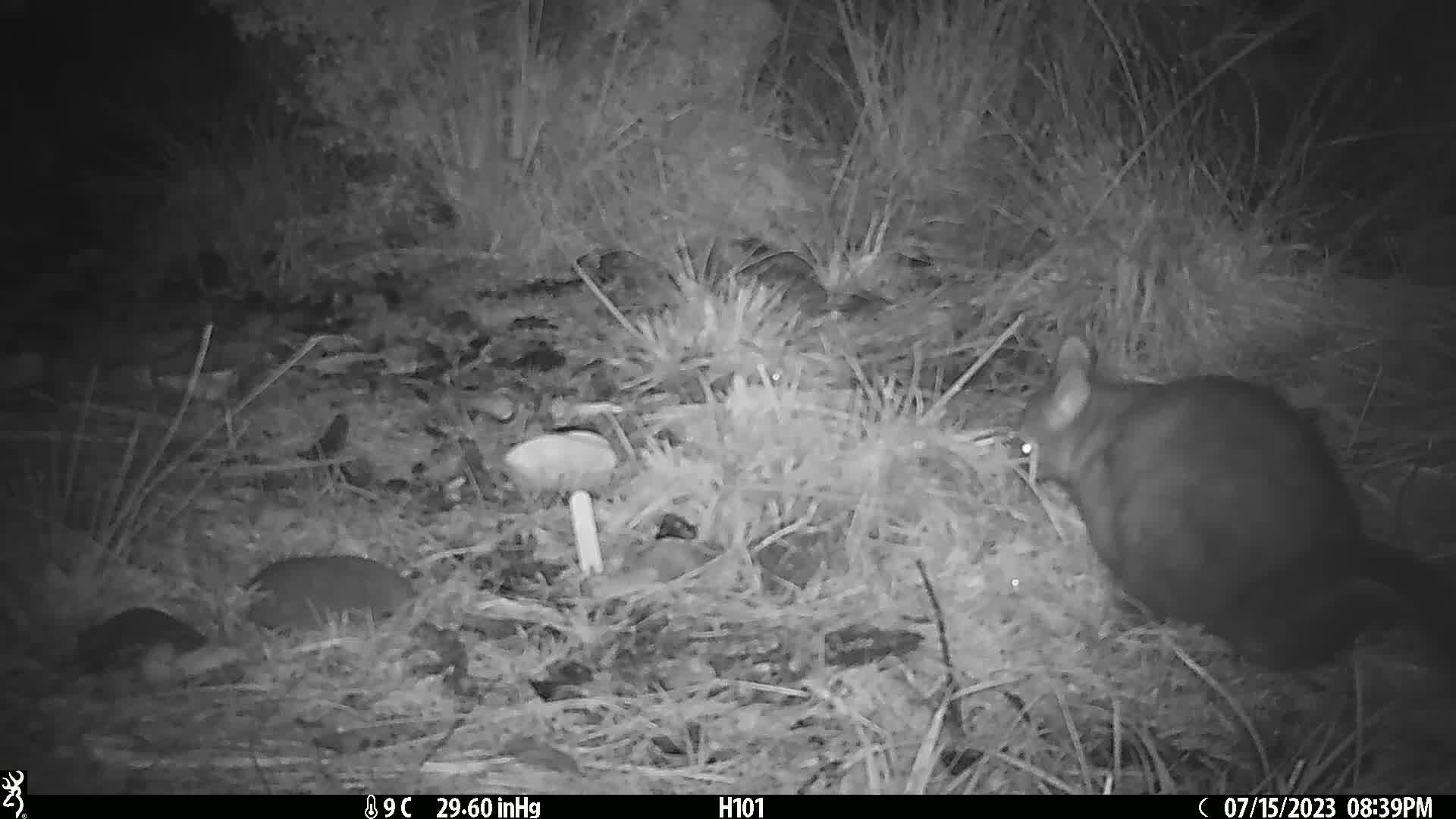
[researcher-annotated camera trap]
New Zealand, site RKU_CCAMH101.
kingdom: Animalia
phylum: Chordata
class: Mammalia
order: Diprotodontia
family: Phalangeridae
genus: Trichosurus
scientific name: Trichosurus vulpecula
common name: common brushtail possum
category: possum